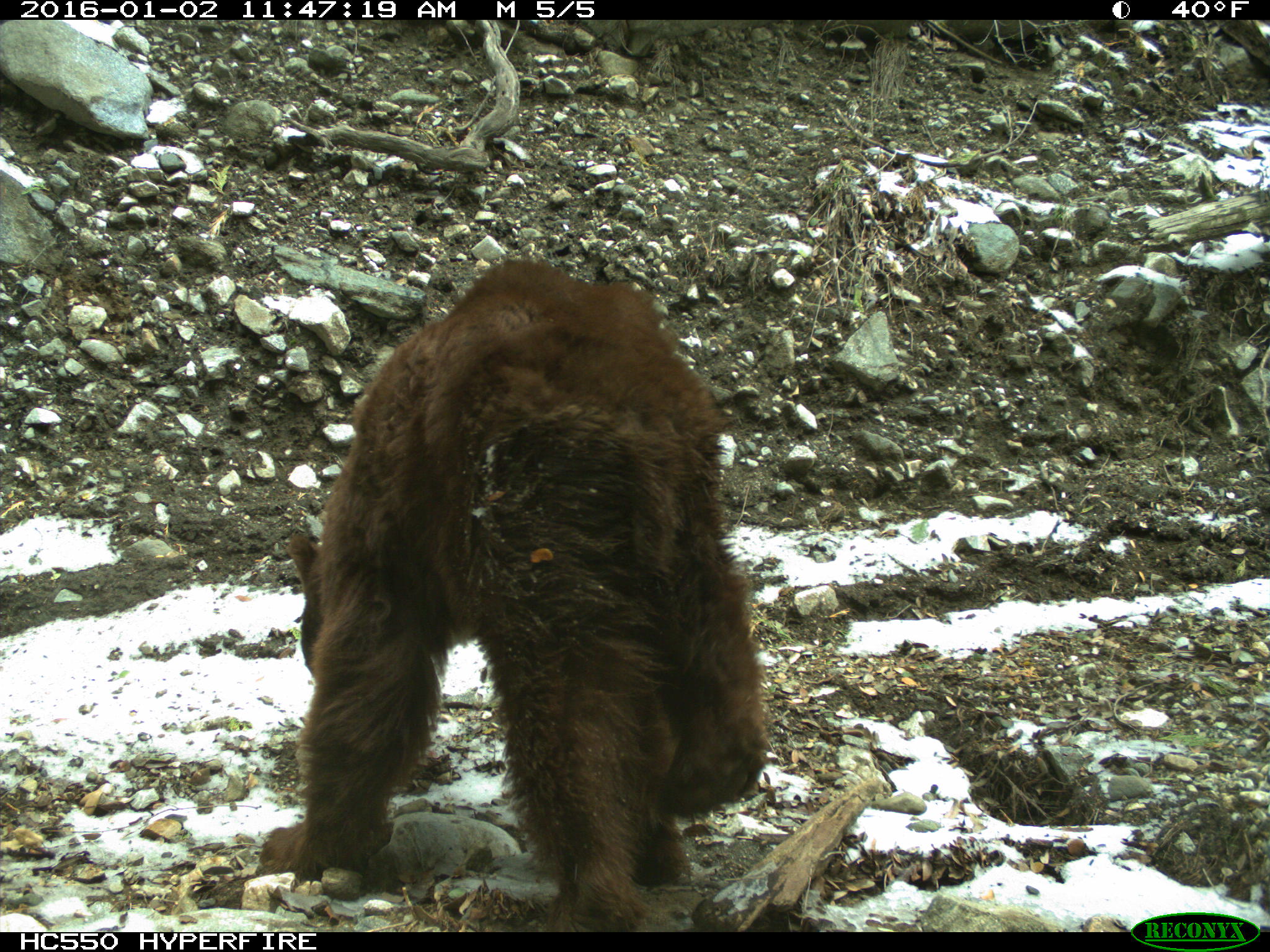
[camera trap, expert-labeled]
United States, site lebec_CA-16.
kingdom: Animalia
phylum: Chordata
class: Mammalia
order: Carnivora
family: Ursidae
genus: Ursus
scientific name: Ursus americanus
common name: american black bear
Ursus americanus (american black bear).